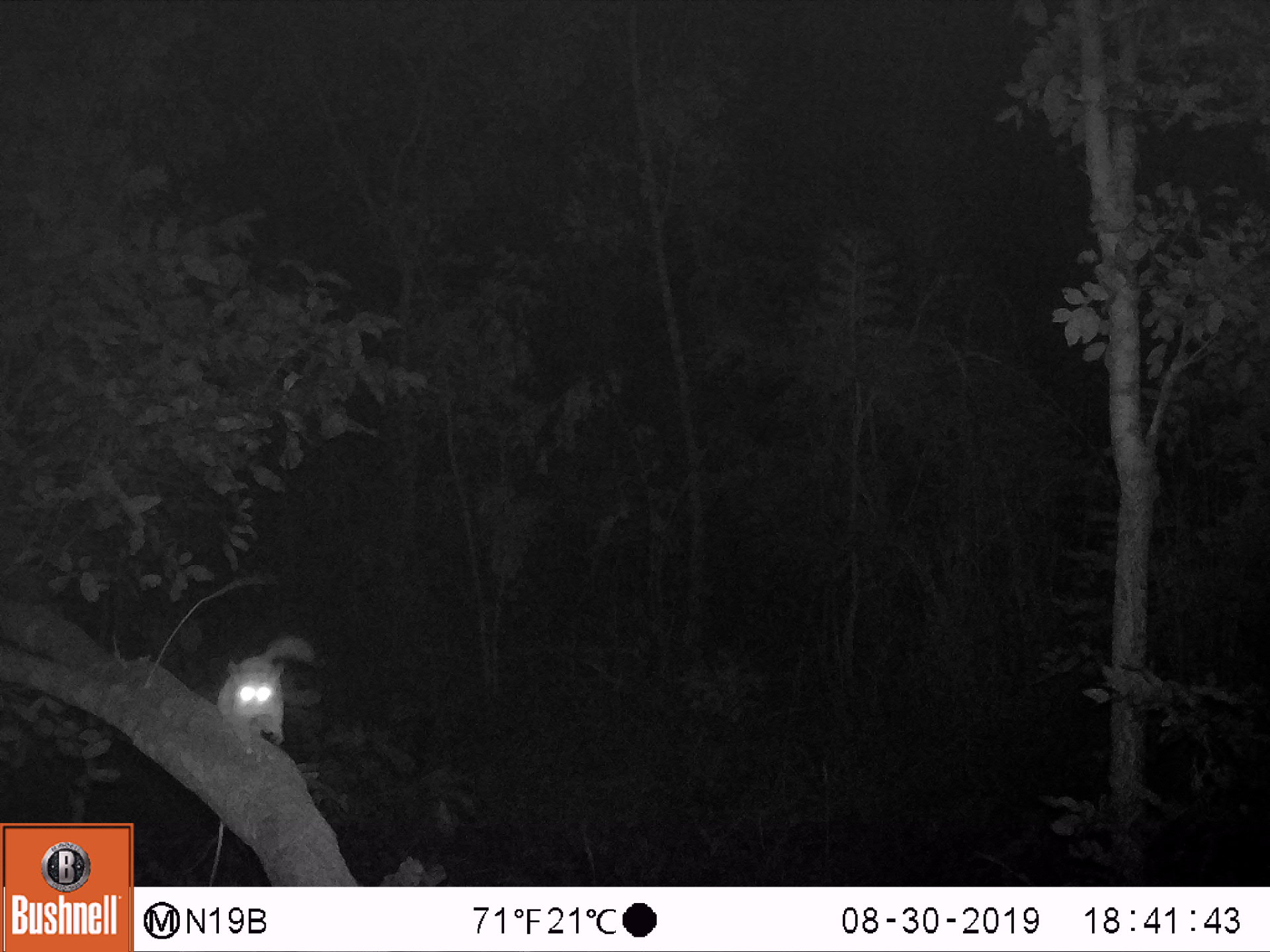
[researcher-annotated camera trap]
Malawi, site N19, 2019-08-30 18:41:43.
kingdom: Animalia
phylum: Chordata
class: Mammalia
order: Primates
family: Galagidae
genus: Galago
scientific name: Galago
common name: lesser bushbabies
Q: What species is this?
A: Galago (lesser bushbabies).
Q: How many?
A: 1.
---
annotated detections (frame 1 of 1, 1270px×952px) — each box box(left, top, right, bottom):
galago: box(216, 628, 332, 744)